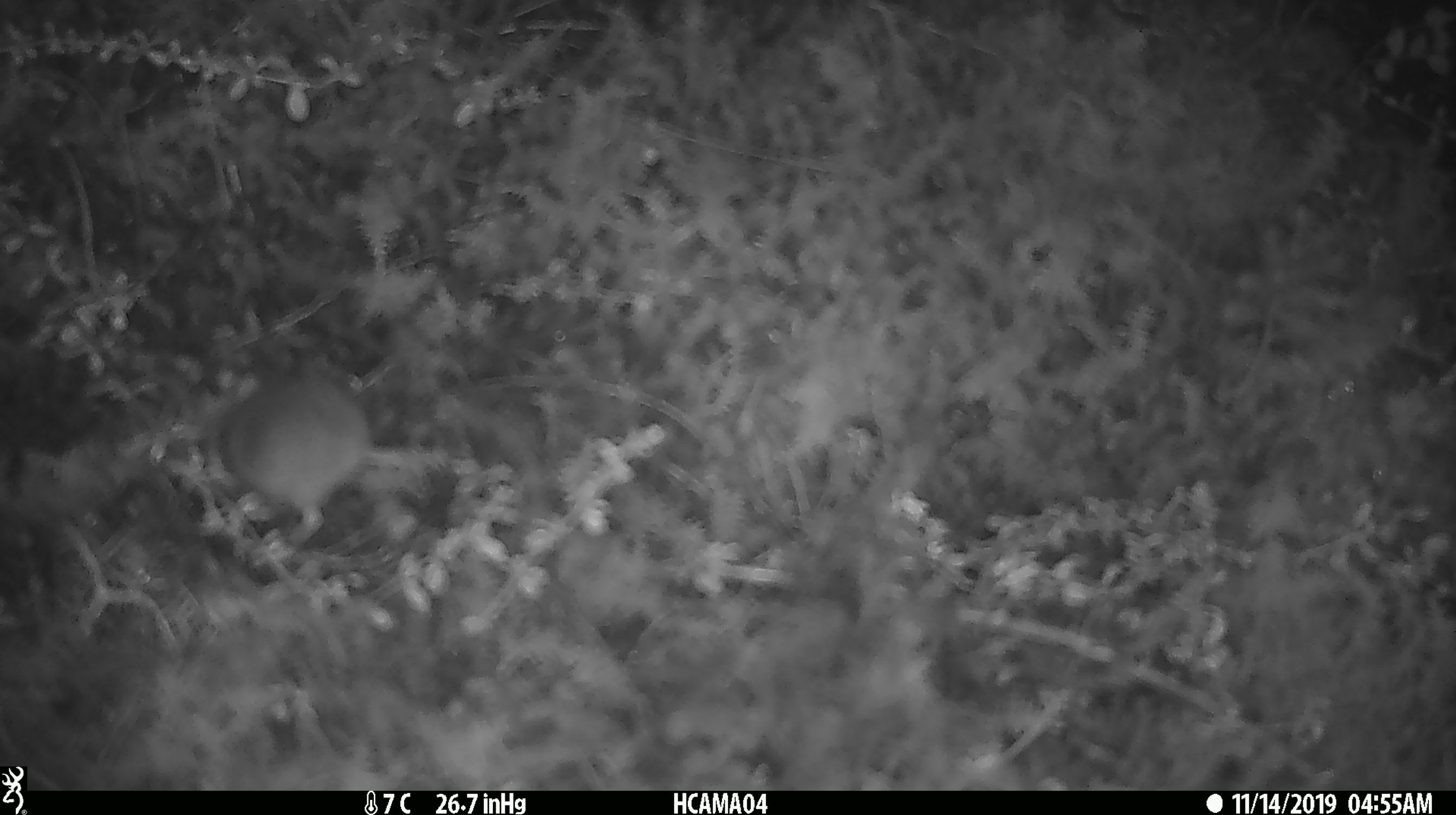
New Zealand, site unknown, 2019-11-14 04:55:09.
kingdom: Animalia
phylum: Chordata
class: Mammalia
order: Rodentia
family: Muridae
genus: Mus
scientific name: Mus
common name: mouse